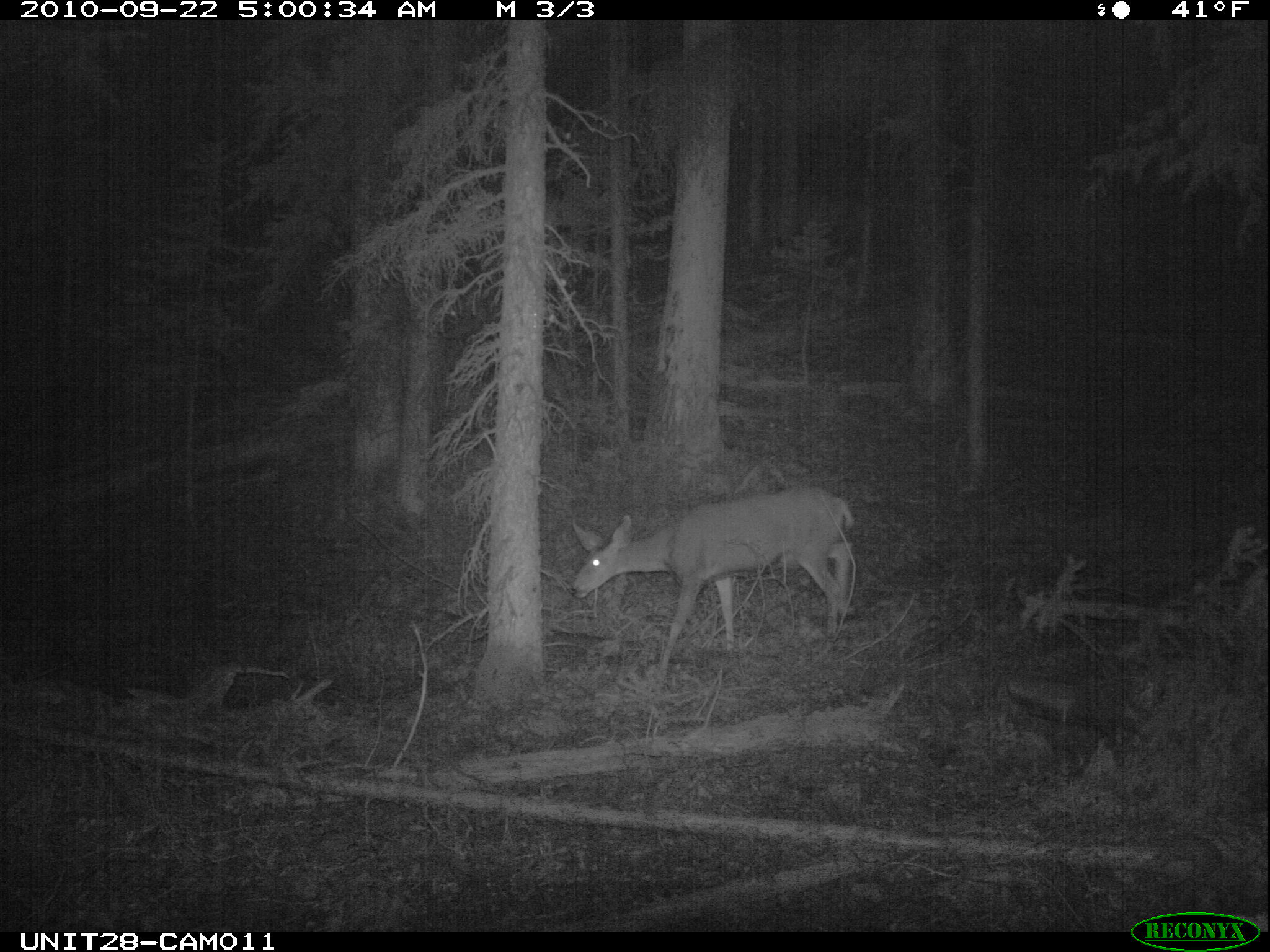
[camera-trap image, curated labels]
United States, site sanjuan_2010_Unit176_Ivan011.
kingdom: Animalia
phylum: Chordata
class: Mammalia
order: Artiodactyla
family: Cervidae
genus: Odocoileus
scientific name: Odocoileus hemionus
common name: mule deer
Odocoileus hemionus (mule deer).